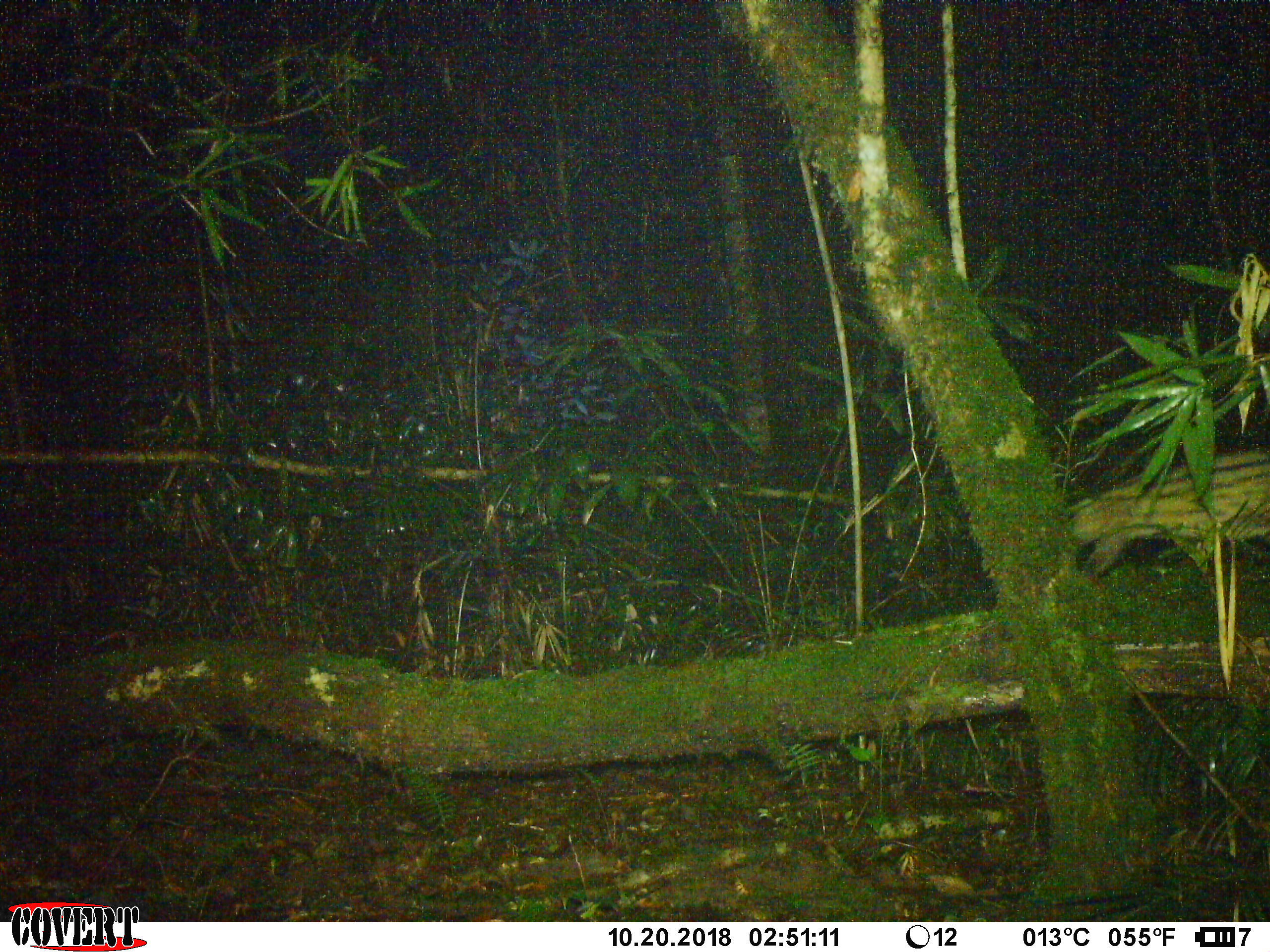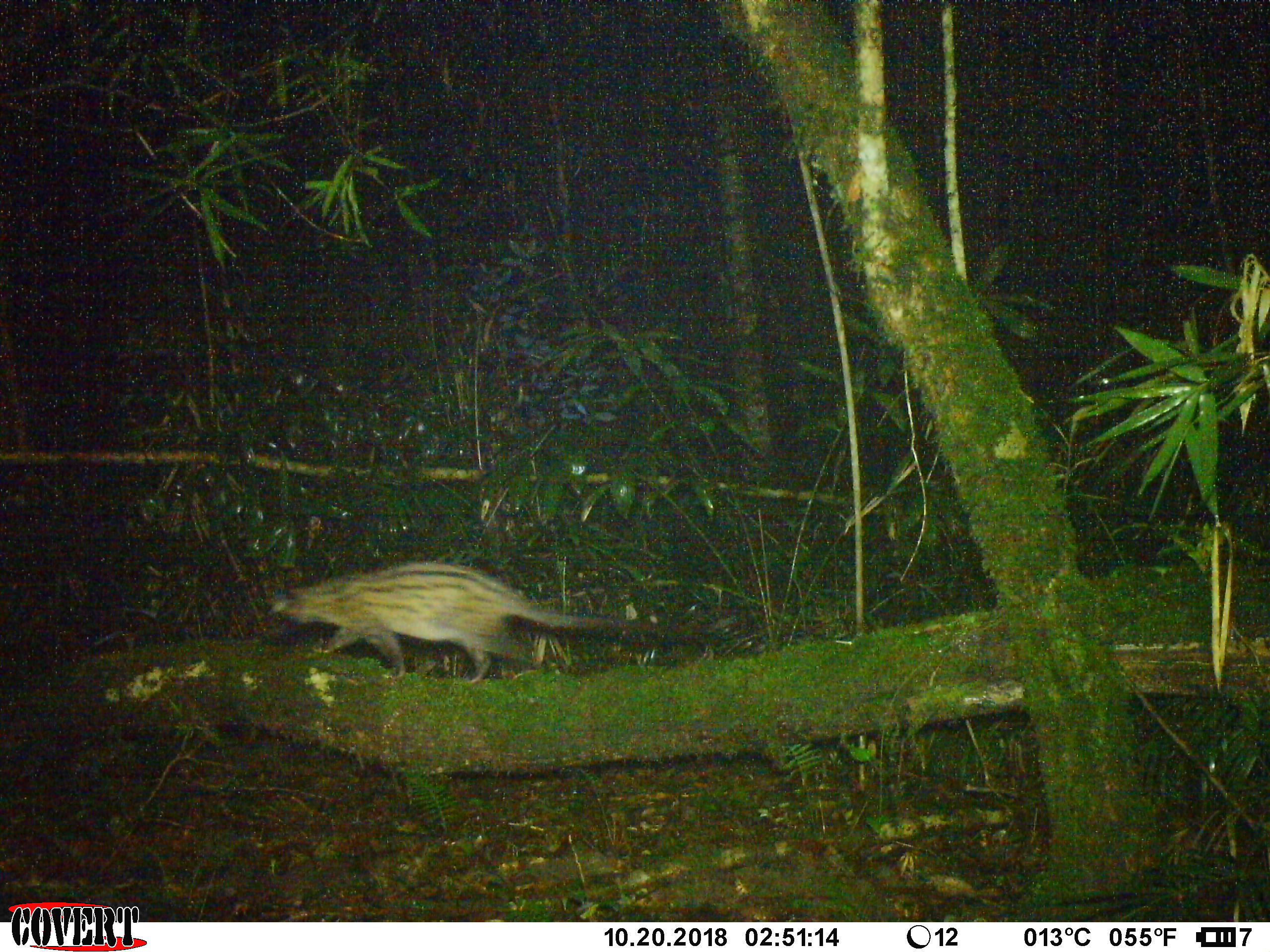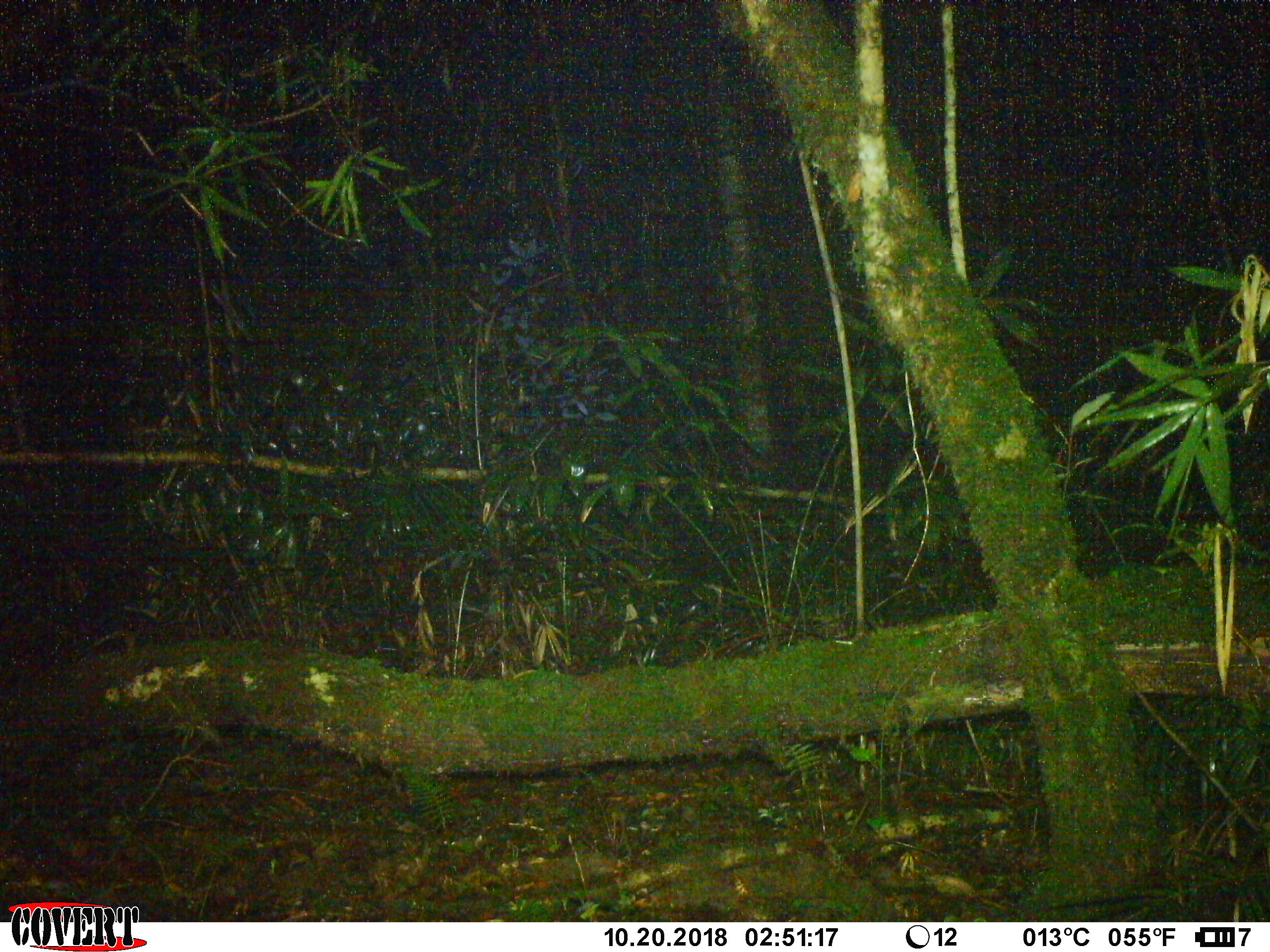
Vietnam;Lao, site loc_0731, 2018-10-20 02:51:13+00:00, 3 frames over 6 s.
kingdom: Animalia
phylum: Chordata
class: Mammalia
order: Carnivora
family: Viverridae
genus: Paradoxurus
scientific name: Paradoxurus hermaphroditus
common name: common palm civet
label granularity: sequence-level